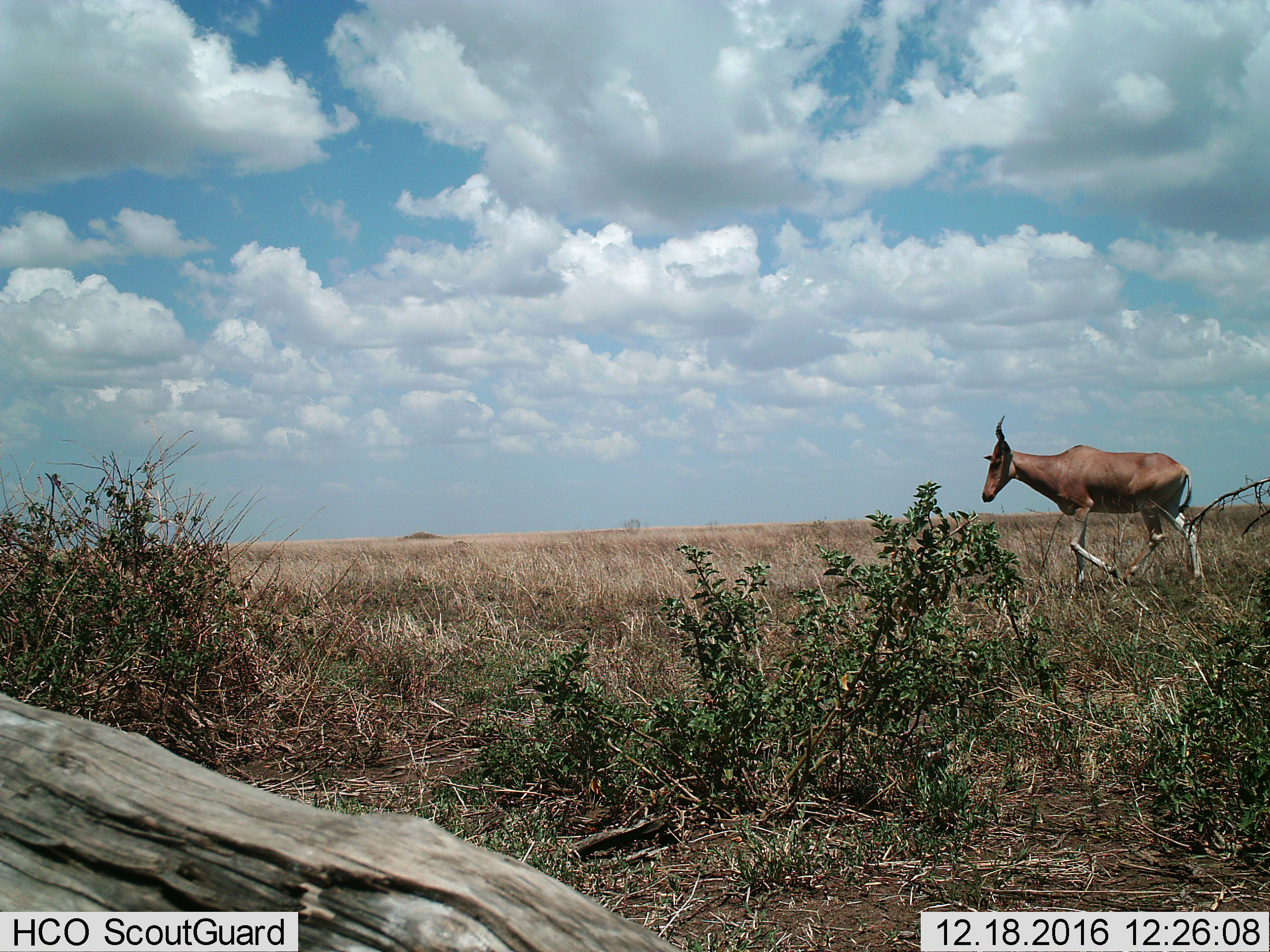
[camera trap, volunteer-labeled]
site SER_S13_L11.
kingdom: Animalia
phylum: Chordata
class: Mammalia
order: Artiodactyla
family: Bovidae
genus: Alcelaphus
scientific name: Alcelaphus buselaphus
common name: hartebeest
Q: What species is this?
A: Hartebeest (Alcelaphus buselaphus).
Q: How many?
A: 1.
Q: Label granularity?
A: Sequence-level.